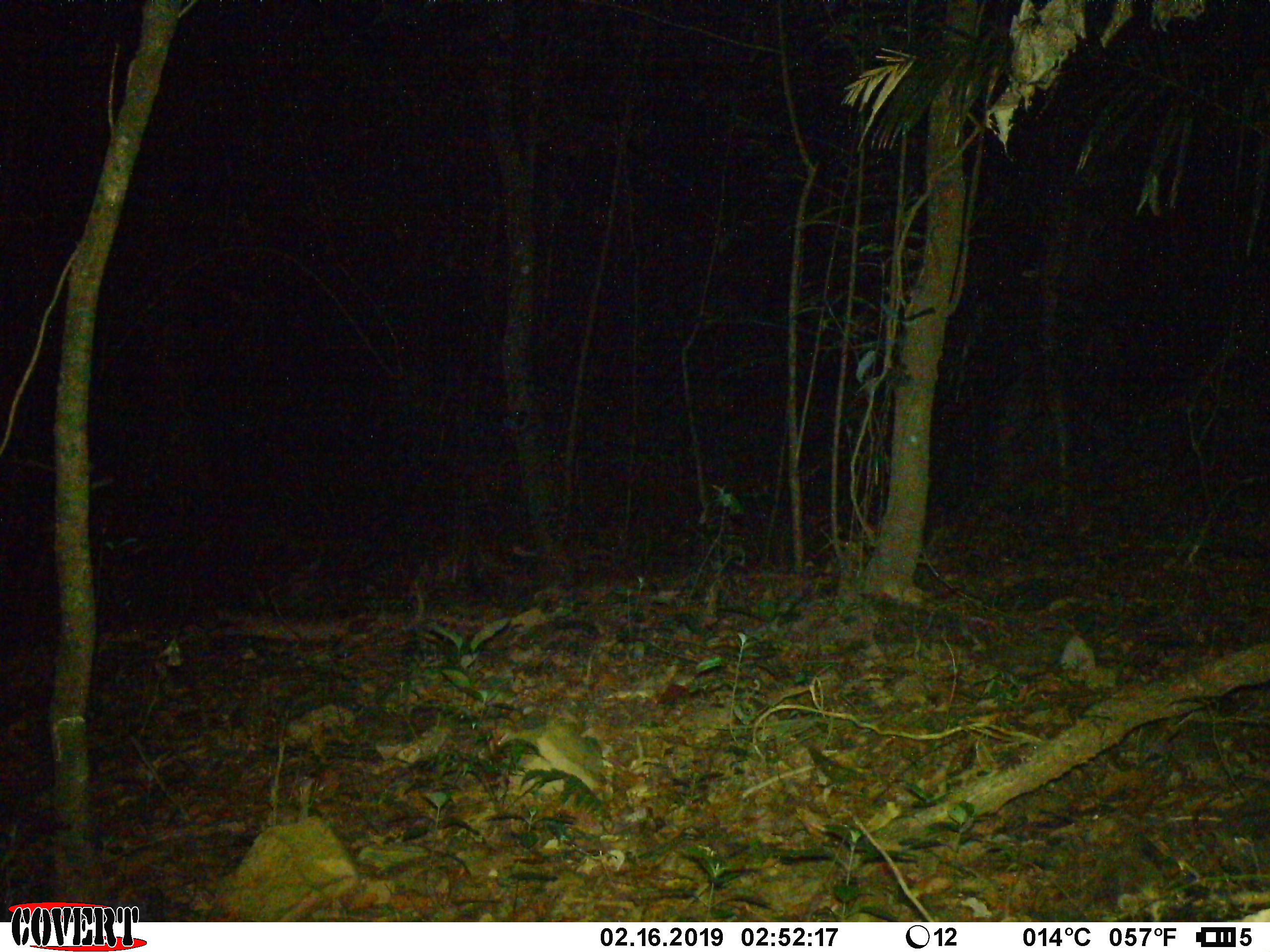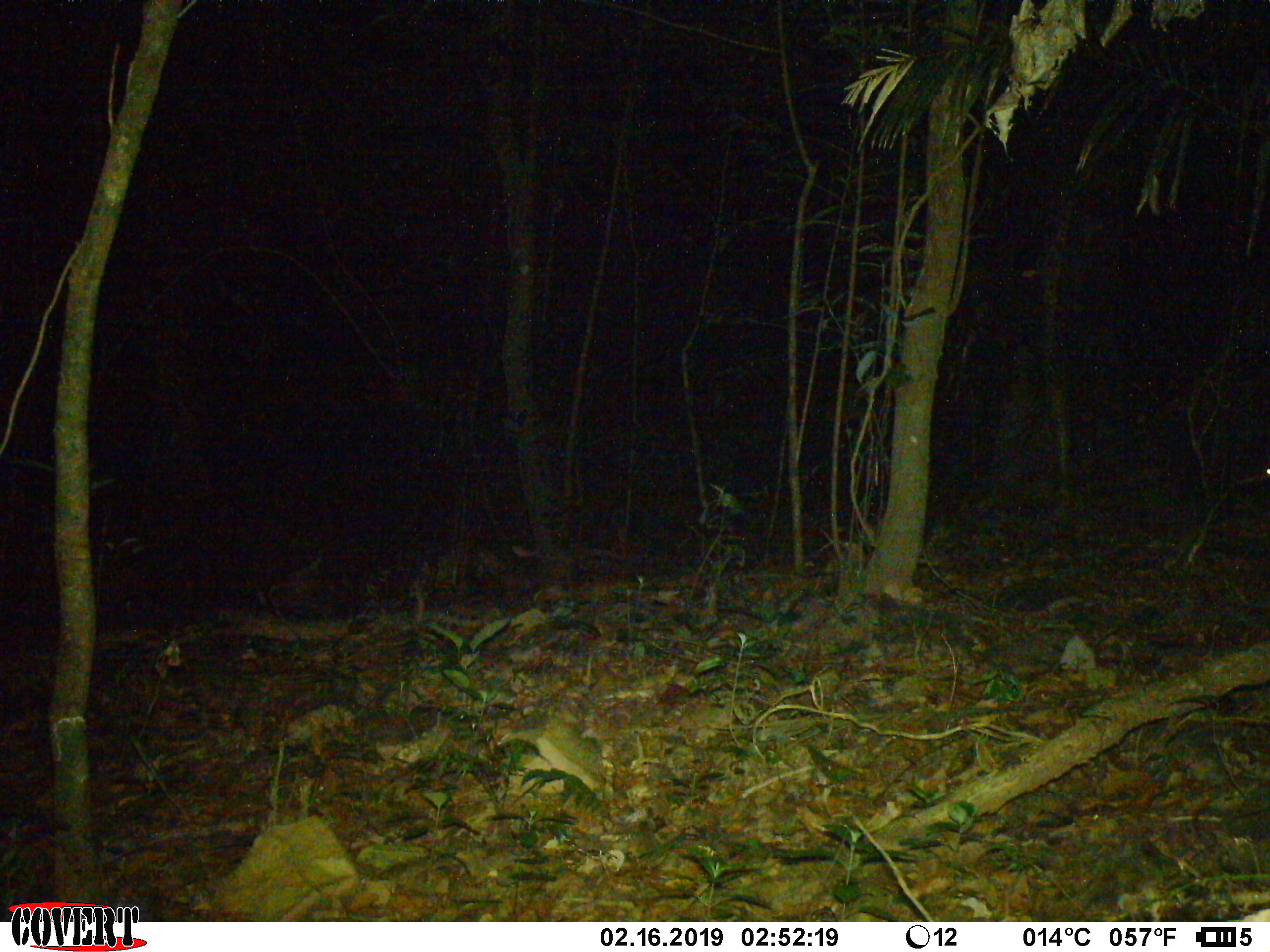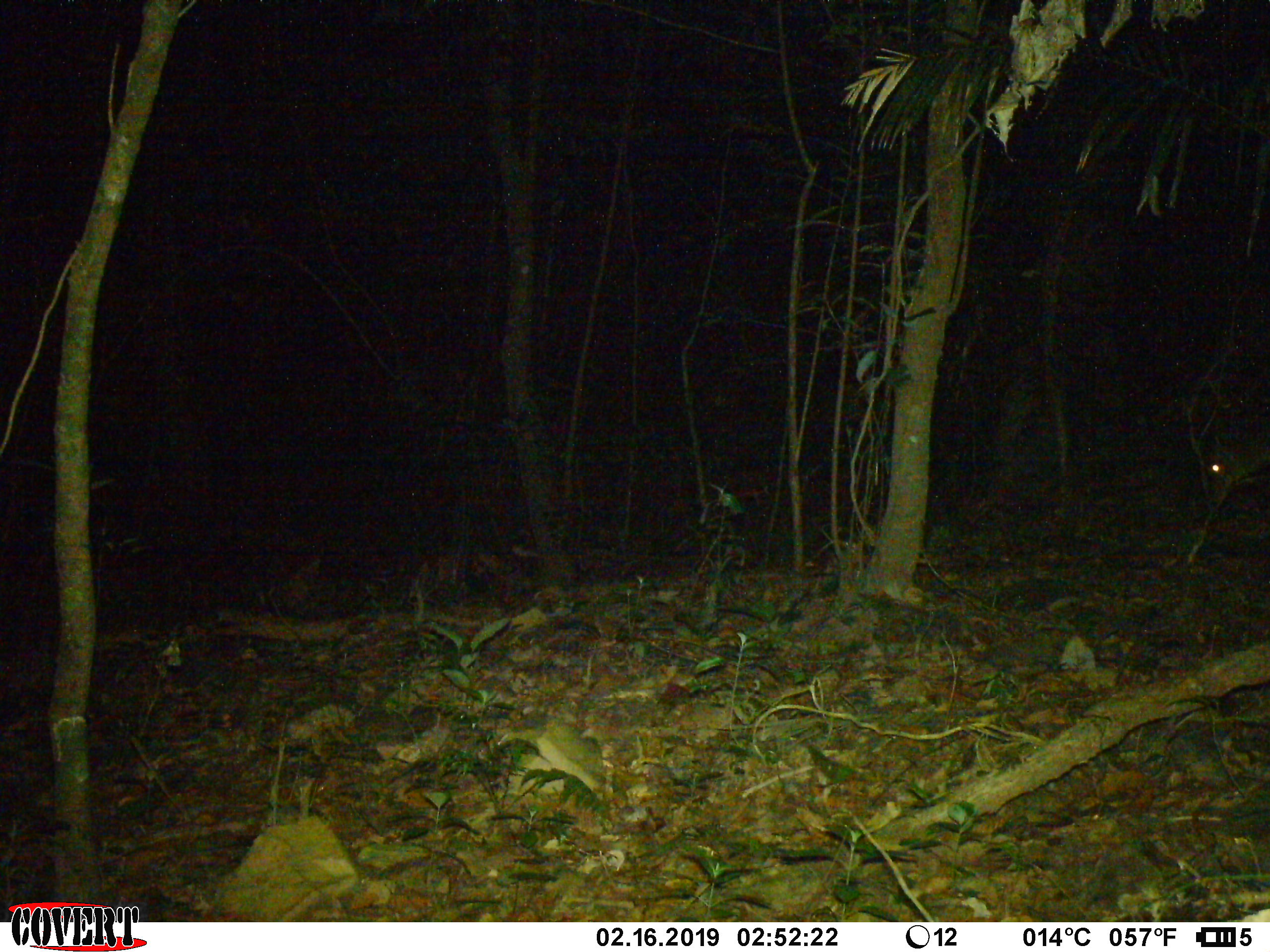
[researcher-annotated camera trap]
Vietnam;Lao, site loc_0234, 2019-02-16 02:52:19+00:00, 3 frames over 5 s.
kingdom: Animalia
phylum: Chordata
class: Mammalia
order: Artiodactyla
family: Cervidae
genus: Muntiacus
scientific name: Muntiacus vuquangensis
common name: large-antlered muntjac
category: large antlered muntjac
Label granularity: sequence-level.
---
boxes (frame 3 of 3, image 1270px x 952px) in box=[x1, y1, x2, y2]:
large antlered muntjac: box=[1196, 417, 1270, 510]